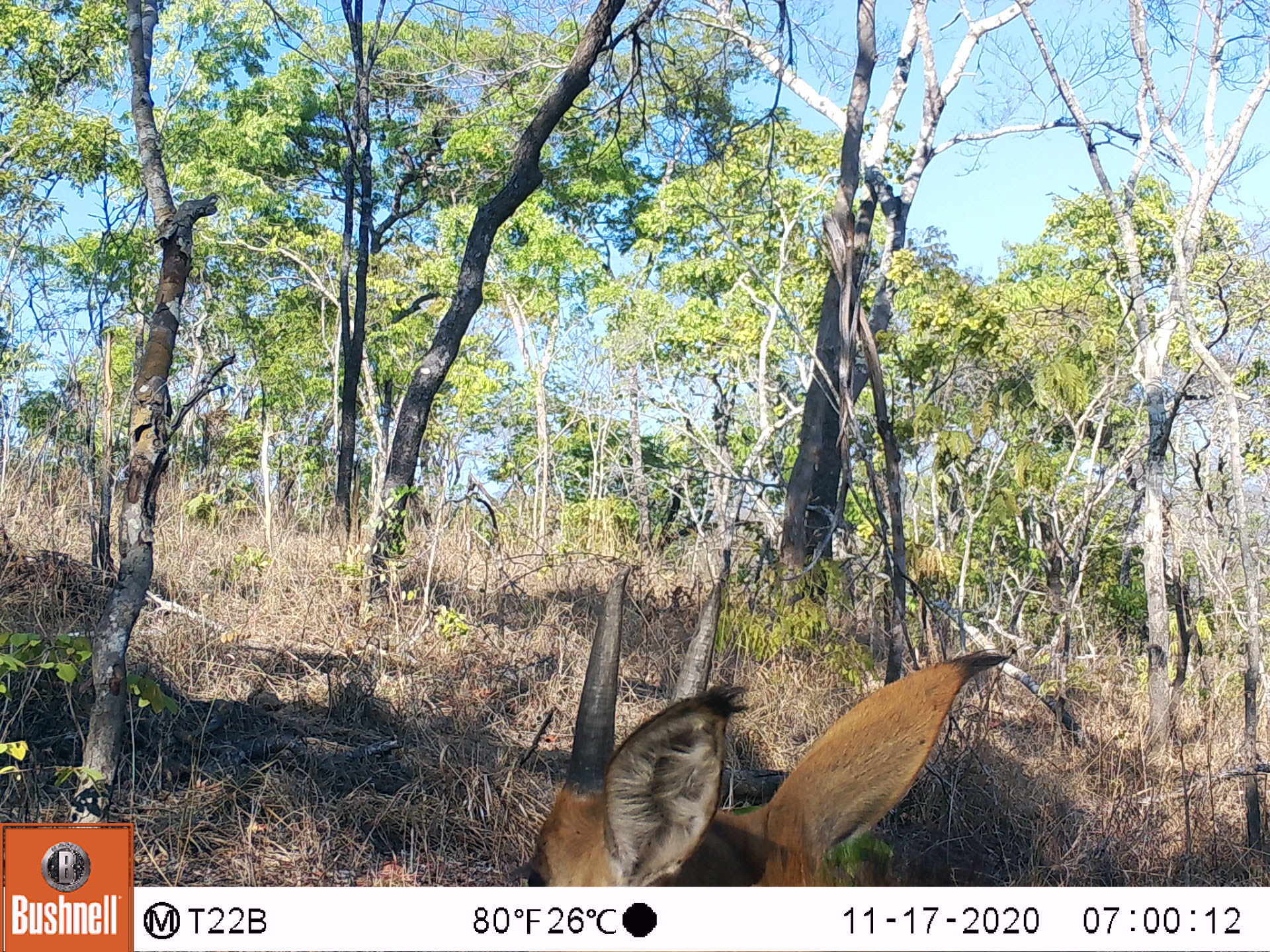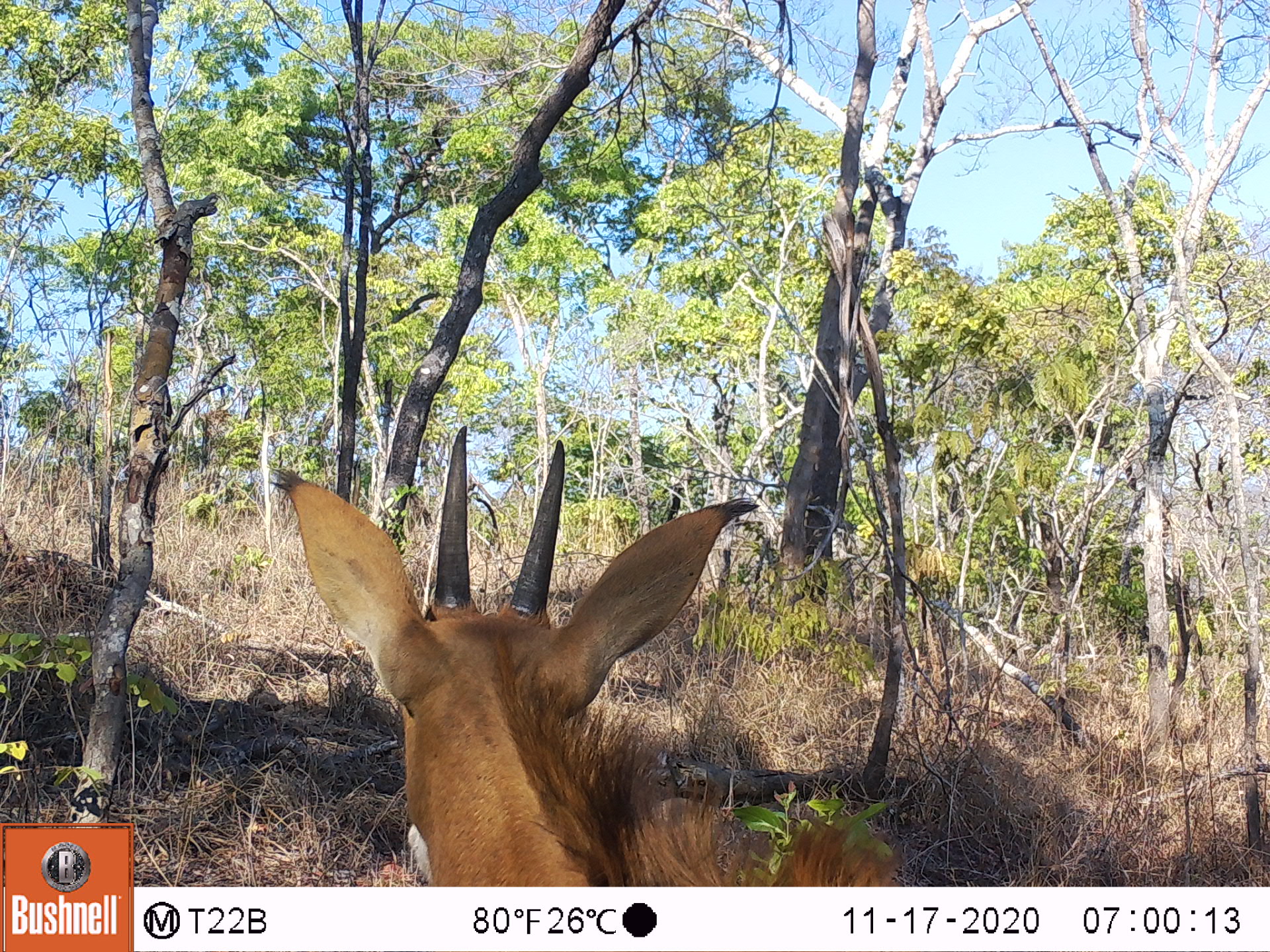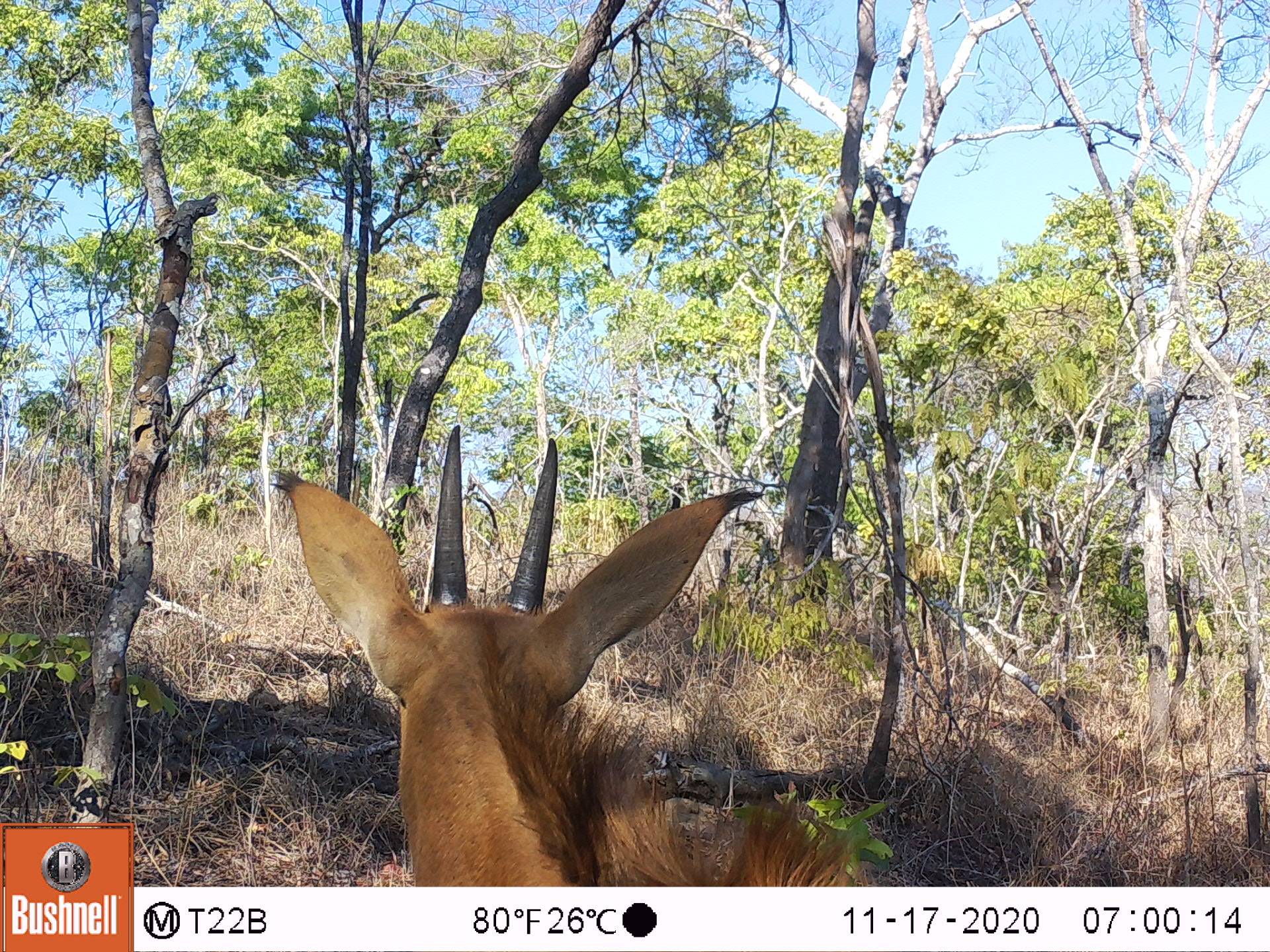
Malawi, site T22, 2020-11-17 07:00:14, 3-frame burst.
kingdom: Animalia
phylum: Chordata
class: Mammalia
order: Artiodactyla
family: Bovidae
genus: Hippotragus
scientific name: Hippotragus niger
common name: sable antelope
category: sable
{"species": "sable (sable antelope) (Hippotragus niger)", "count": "1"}